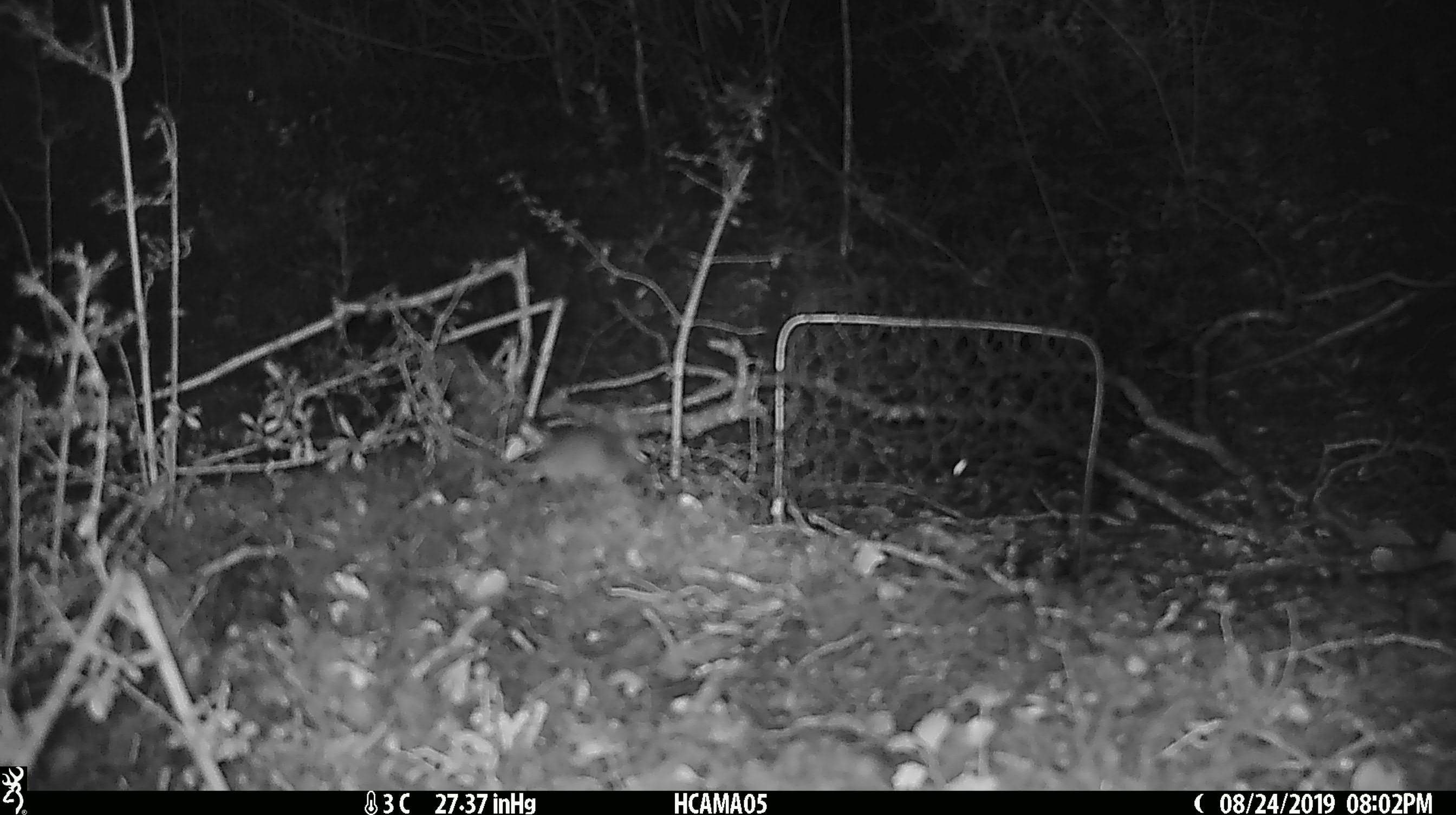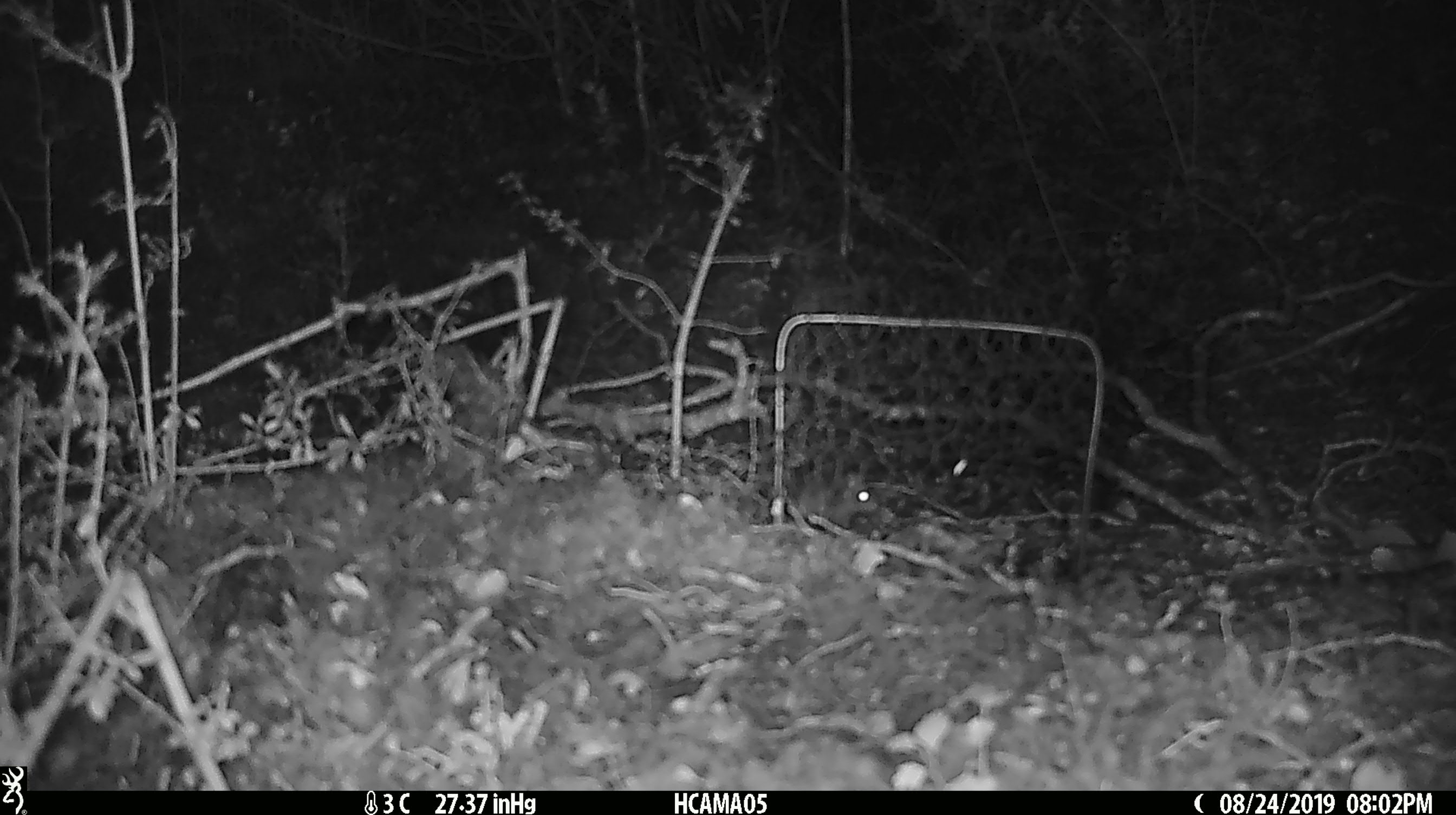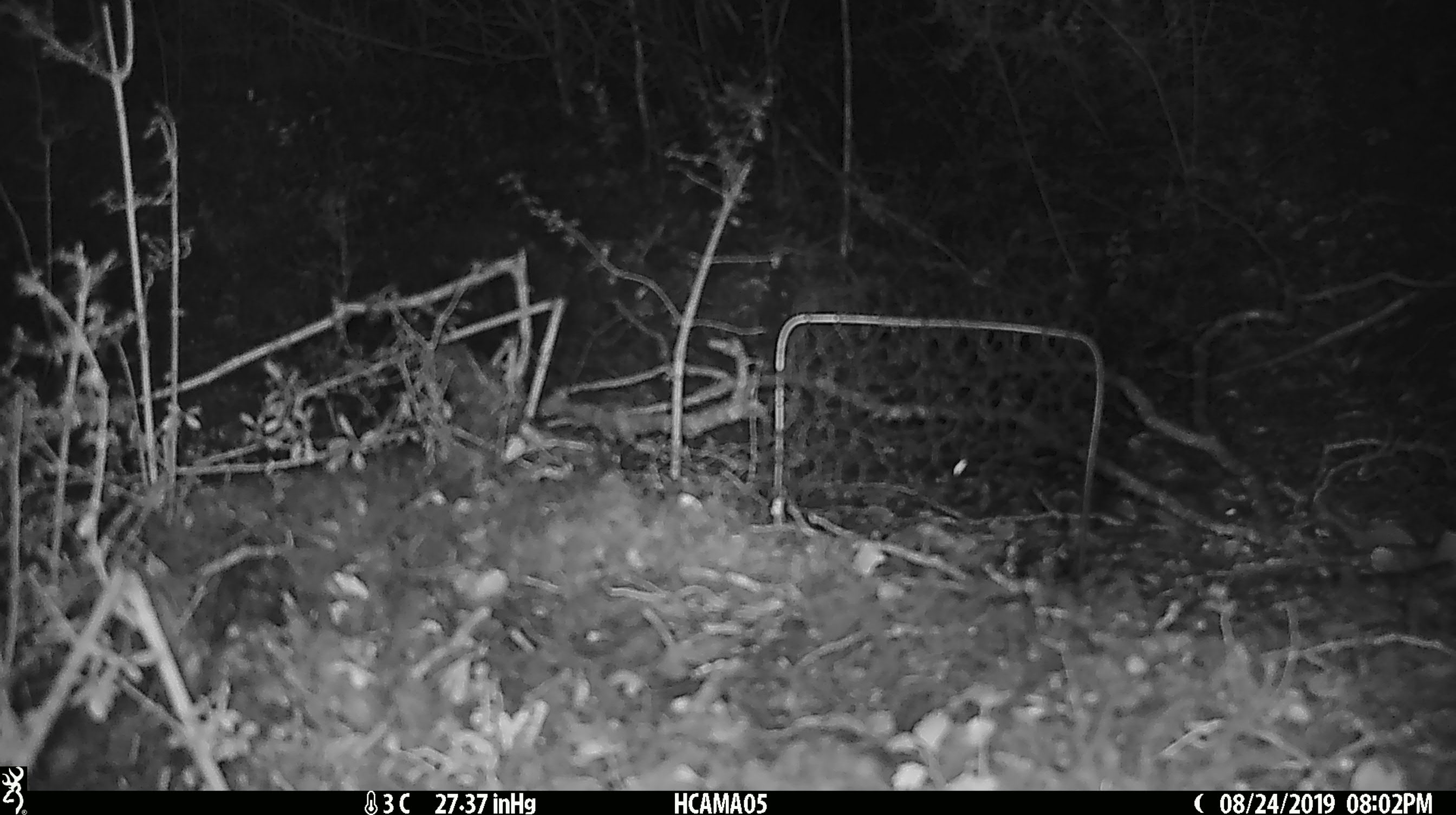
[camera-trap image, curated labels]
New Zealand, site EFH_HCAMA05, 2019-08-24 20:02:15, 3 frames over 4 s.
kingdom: Animalia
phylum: Chordata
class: Mammalia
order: Rodentia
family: Muridae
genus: Mus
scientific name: Mus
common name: mouse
Mouse (Mus).